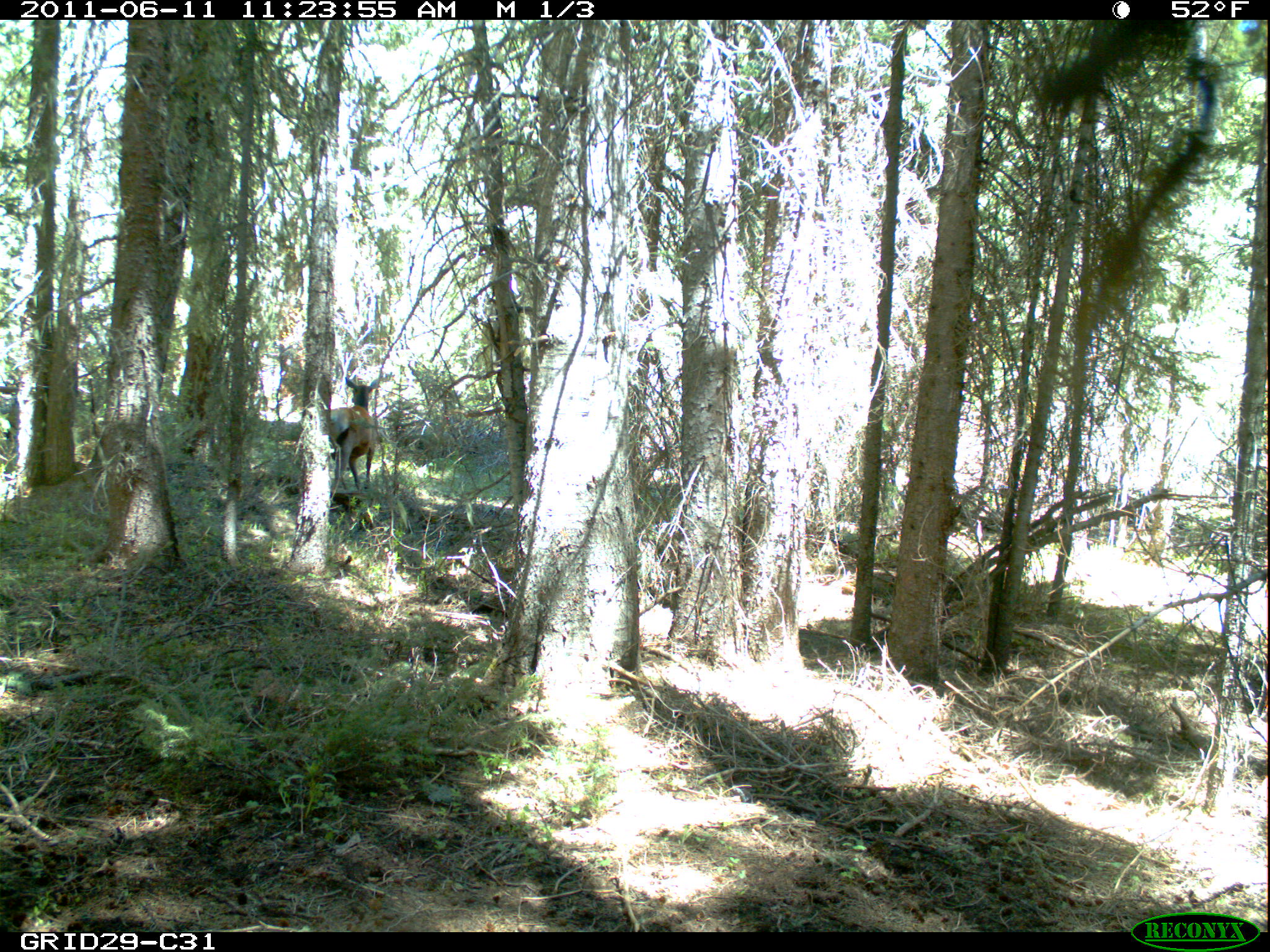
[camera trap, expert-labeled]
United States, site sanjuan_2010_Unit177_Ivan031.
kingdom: Animalia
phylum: Chordata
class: Mammalia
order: Artiodactyla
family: Cervidae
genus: Cervus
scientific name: Cervus elaphus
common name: red deer